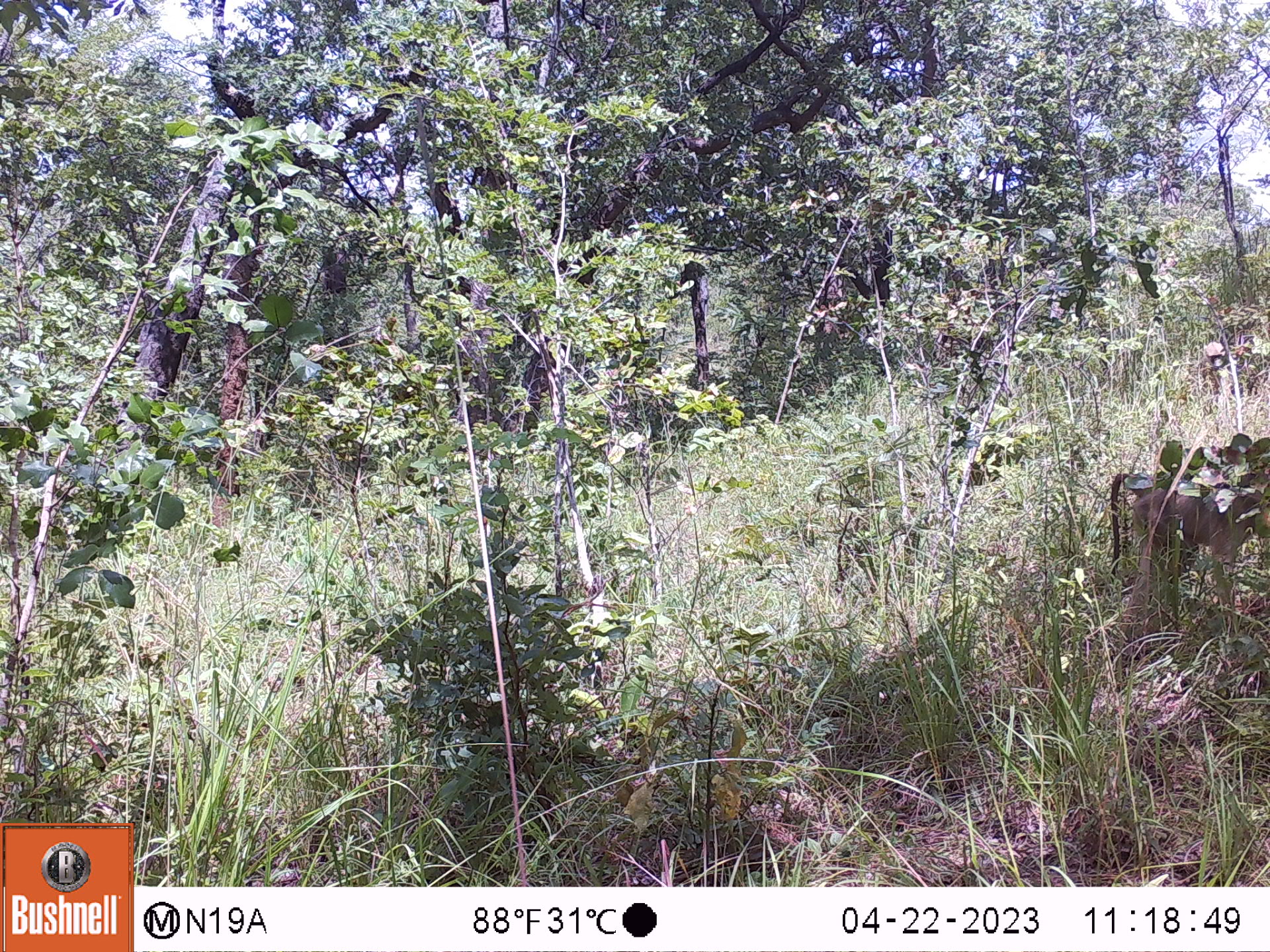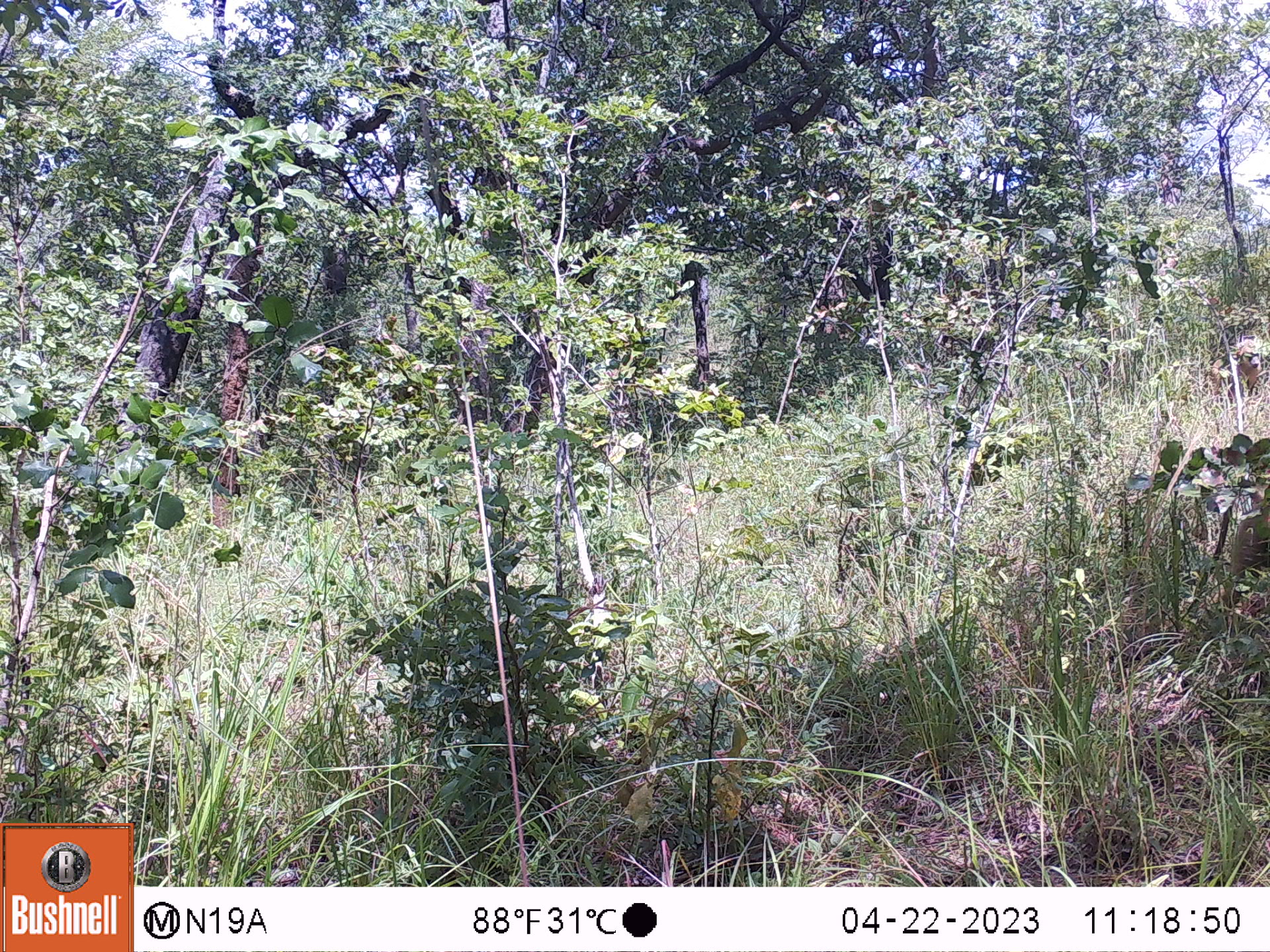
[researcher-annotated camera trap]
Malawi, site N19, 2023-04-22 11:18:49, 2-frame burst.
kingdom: Animalia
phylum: Chordata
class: Mammalia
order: Primates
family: Cercopithecidae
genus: Papio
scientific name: Papio cynocephalus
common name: yellow baboon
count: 1